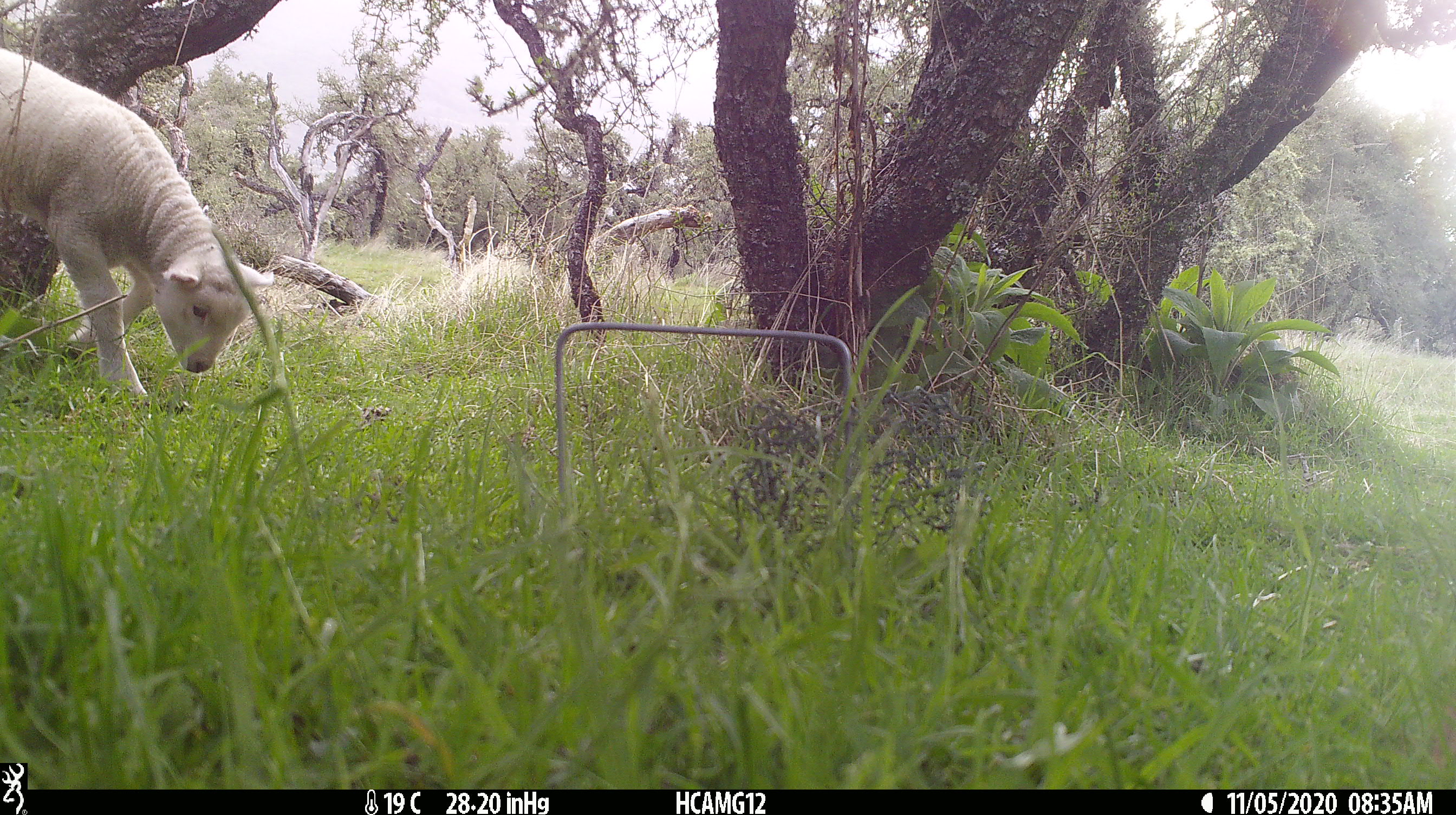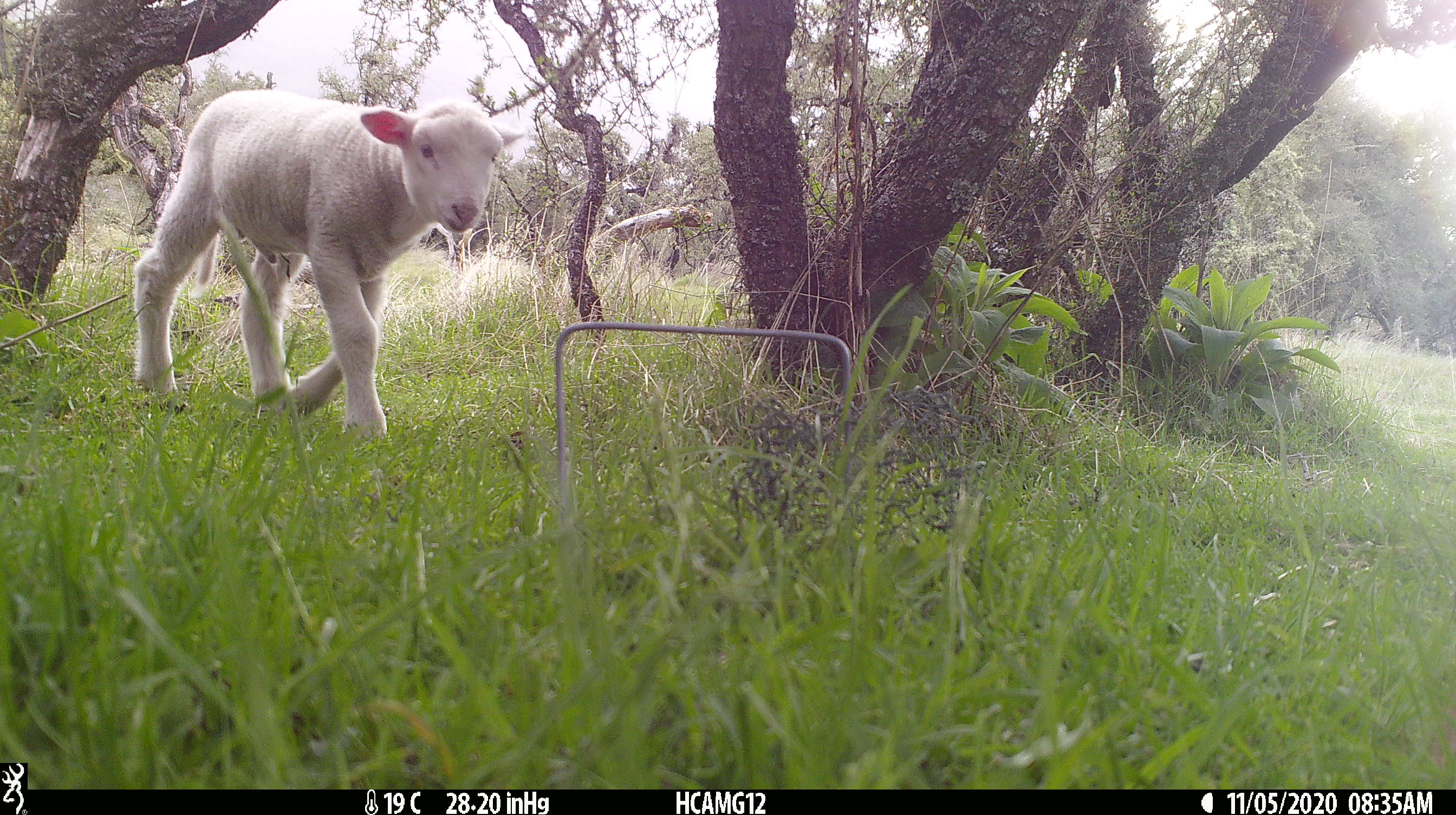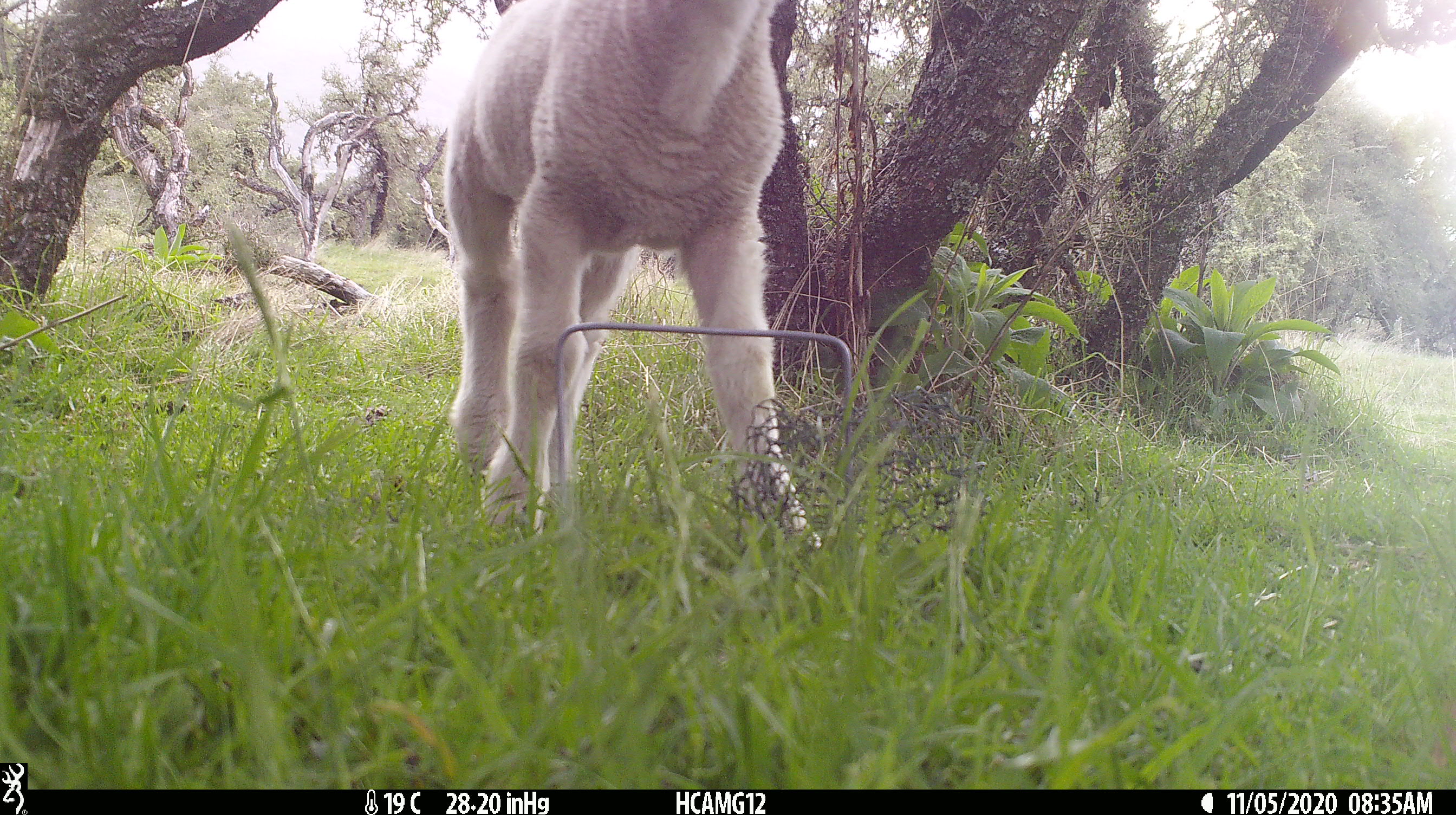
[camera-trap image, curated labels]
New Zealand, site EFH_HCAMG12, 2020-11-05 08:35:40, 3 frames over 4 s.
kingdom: Animalia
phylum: Chordata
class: Mammalia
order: Artiodactyla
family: Bovidae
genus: Ovis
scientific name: Ovis aries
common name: domestic sheep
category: sheep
Sheep (domestic sheep) (Ovis aries).